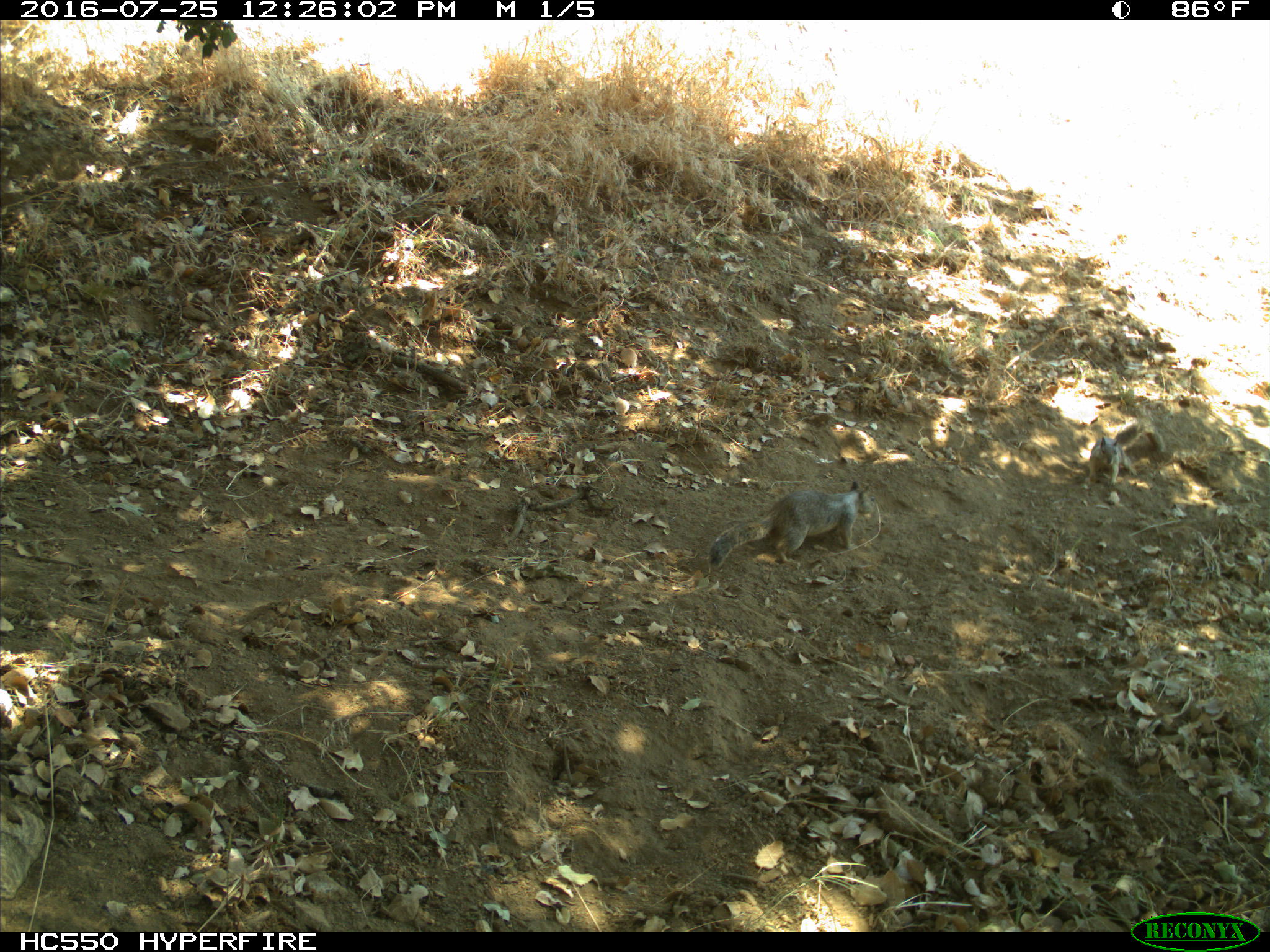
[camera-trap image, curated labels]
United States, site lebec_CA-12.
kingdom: Animalia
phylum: Chordata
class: Mammalia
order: Rodentia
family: Sciuridae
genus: Otospermophilus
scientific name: Otospermophilus beecheyi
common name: california ground squirrel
Otospermophilus beecheyi (california ground squirrel).